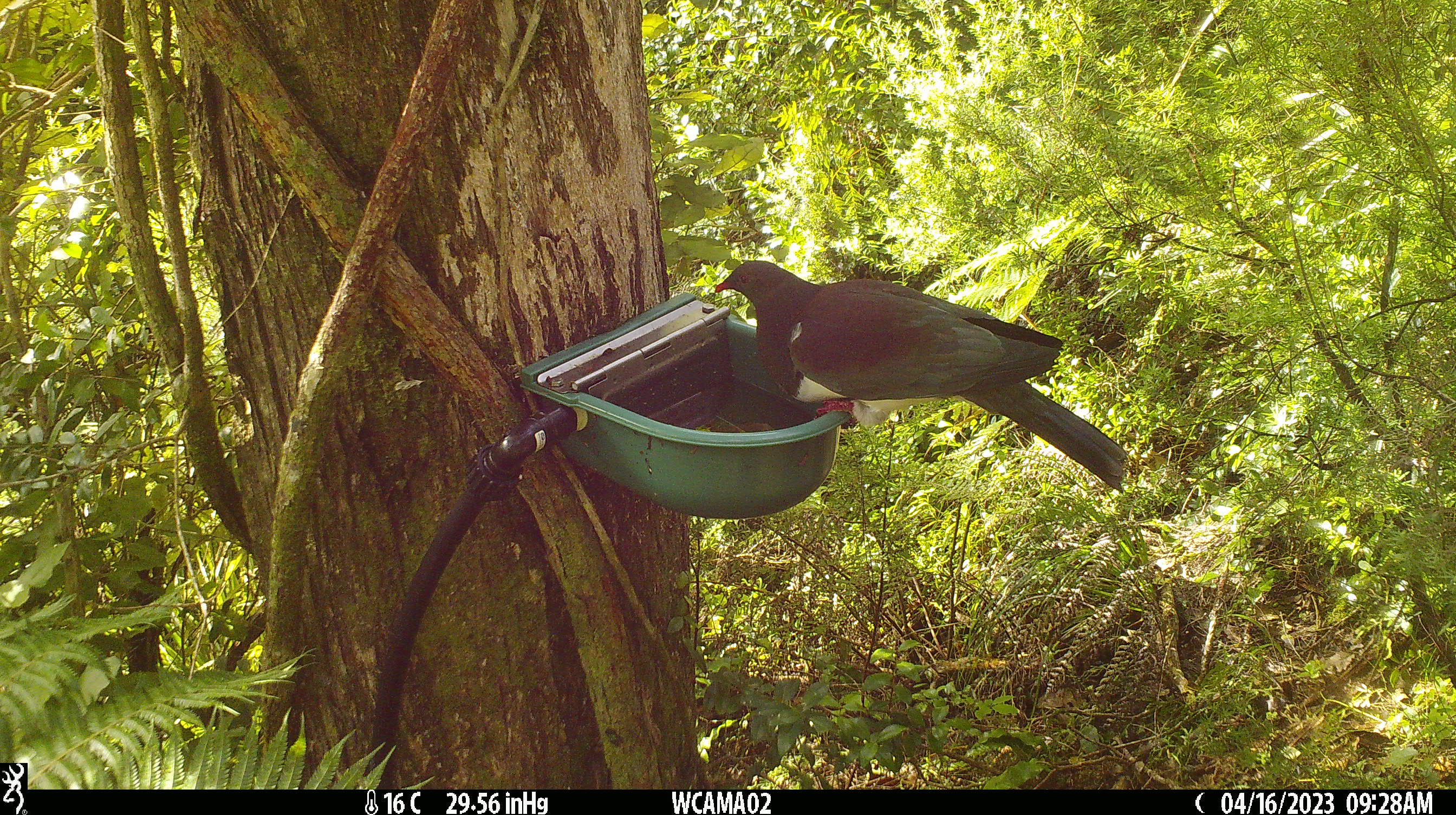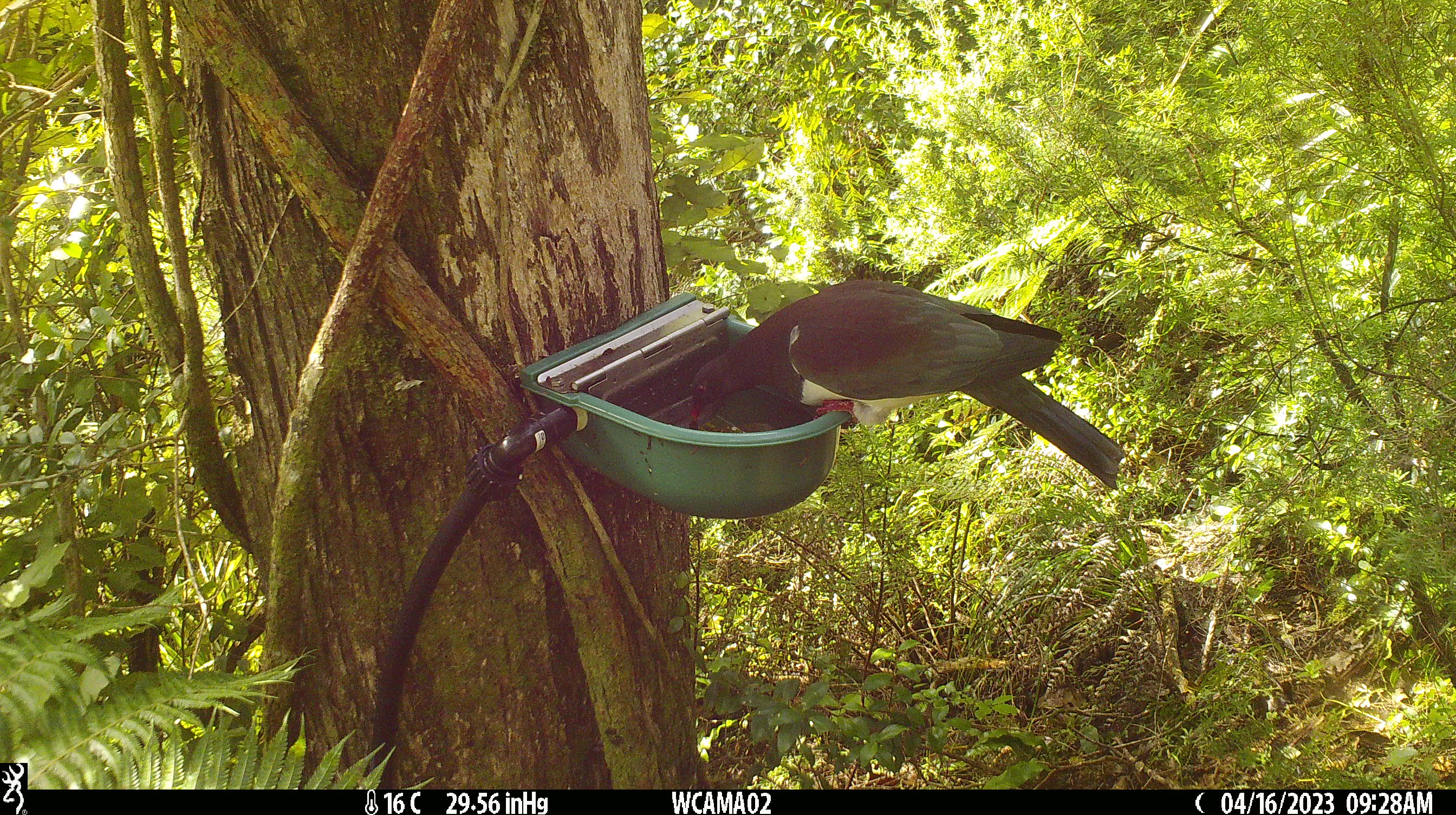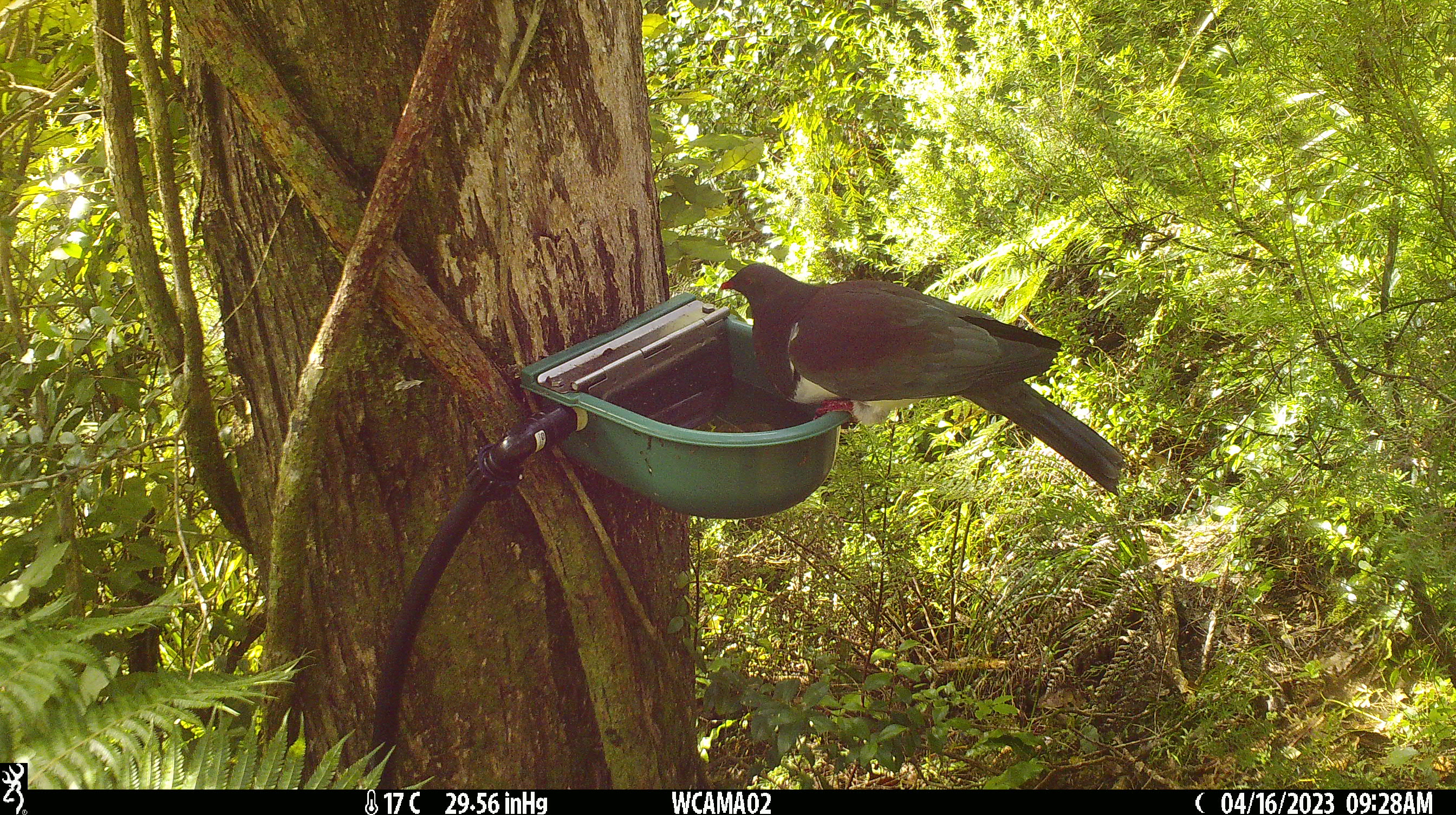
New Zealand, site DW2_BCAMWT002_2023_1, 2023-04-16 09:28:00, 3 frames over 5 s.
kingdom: Animalia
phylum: Chordata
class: Aves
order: Columbiformes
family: Columbidae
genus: Hemiphaga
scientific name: Hemiphaga novaeseelandiae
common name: new zealand pigeon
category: kereru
Kereru (new zealand pigeon) (Hemiphaga novaeseelandiae).